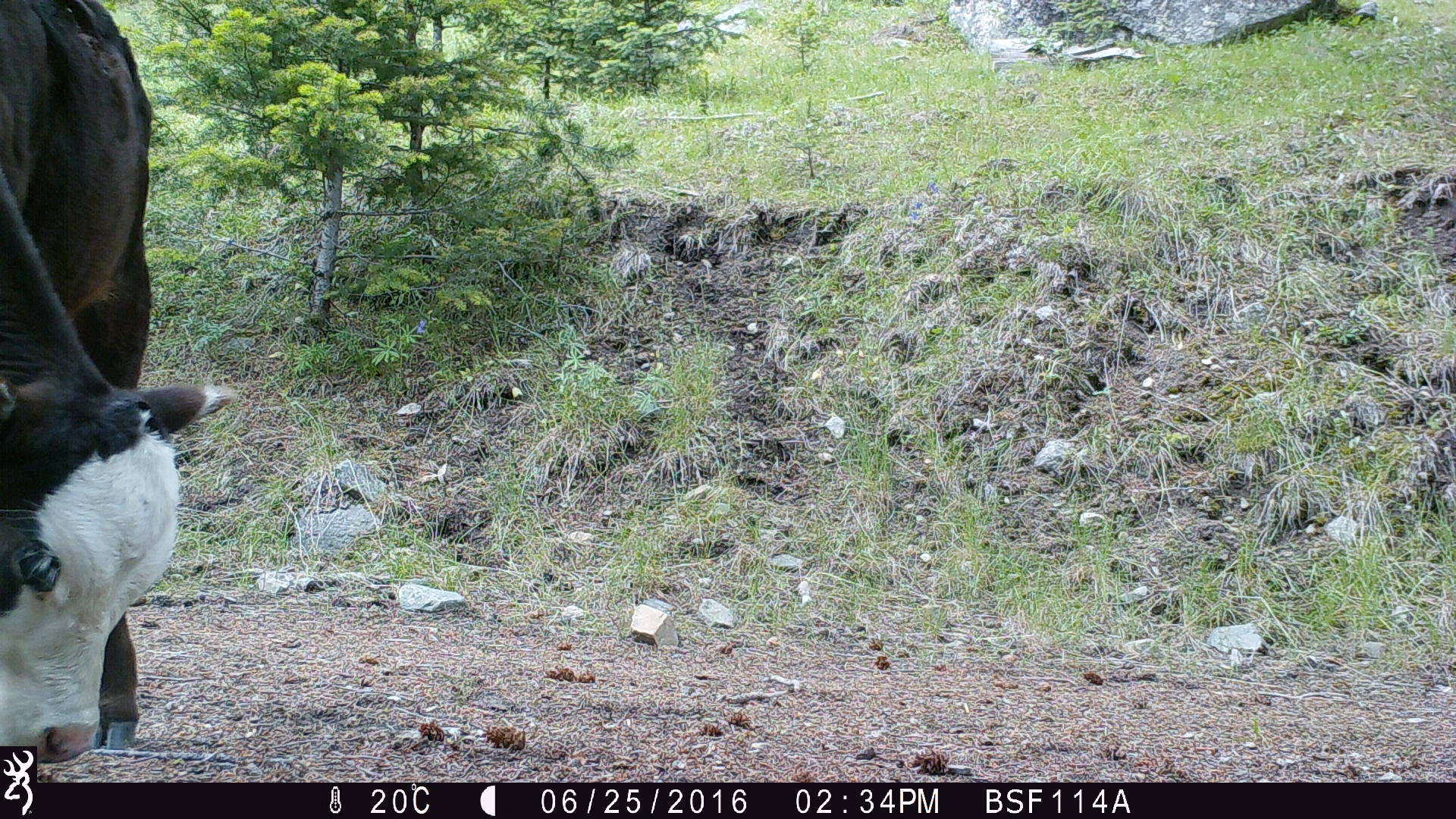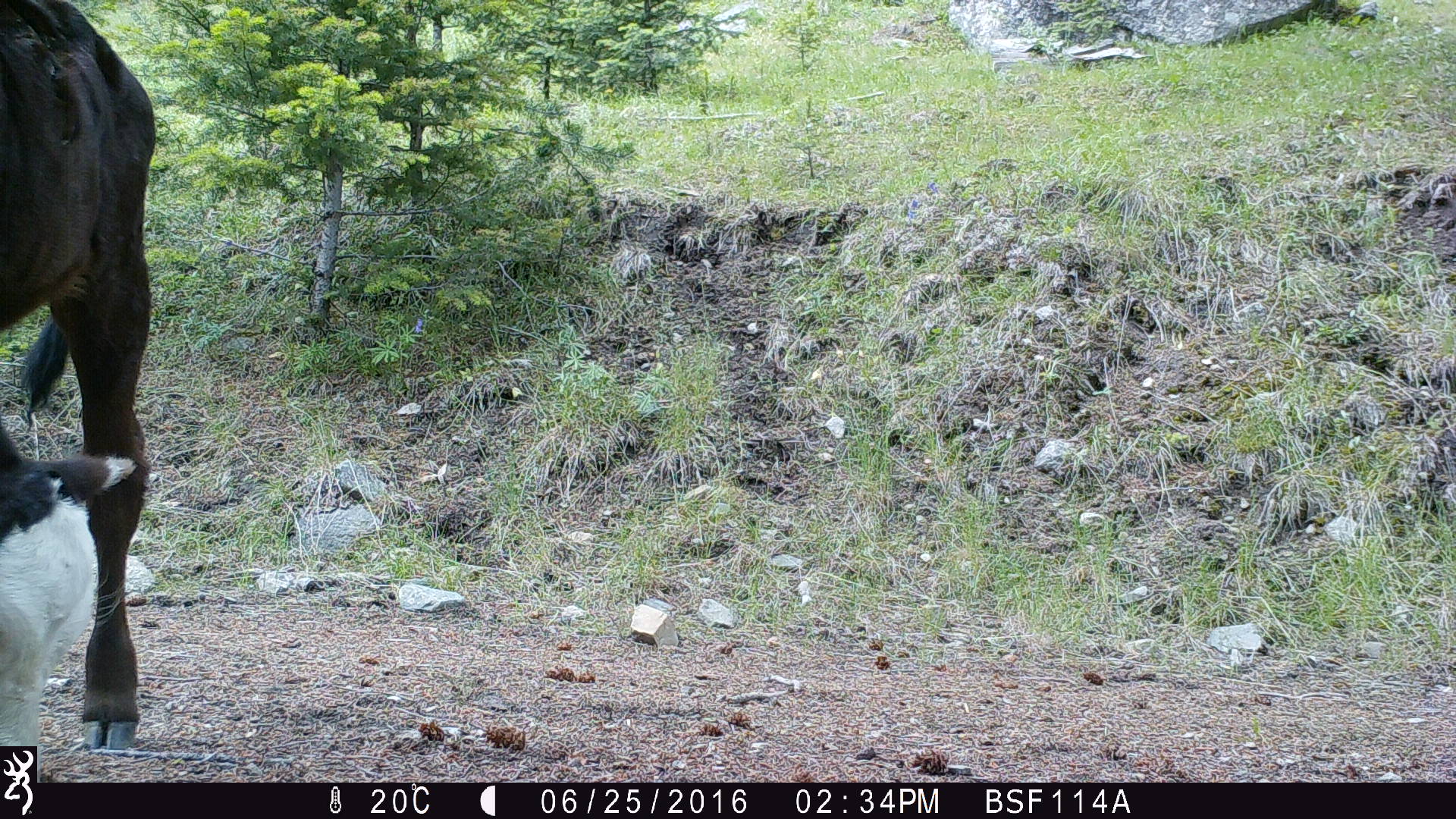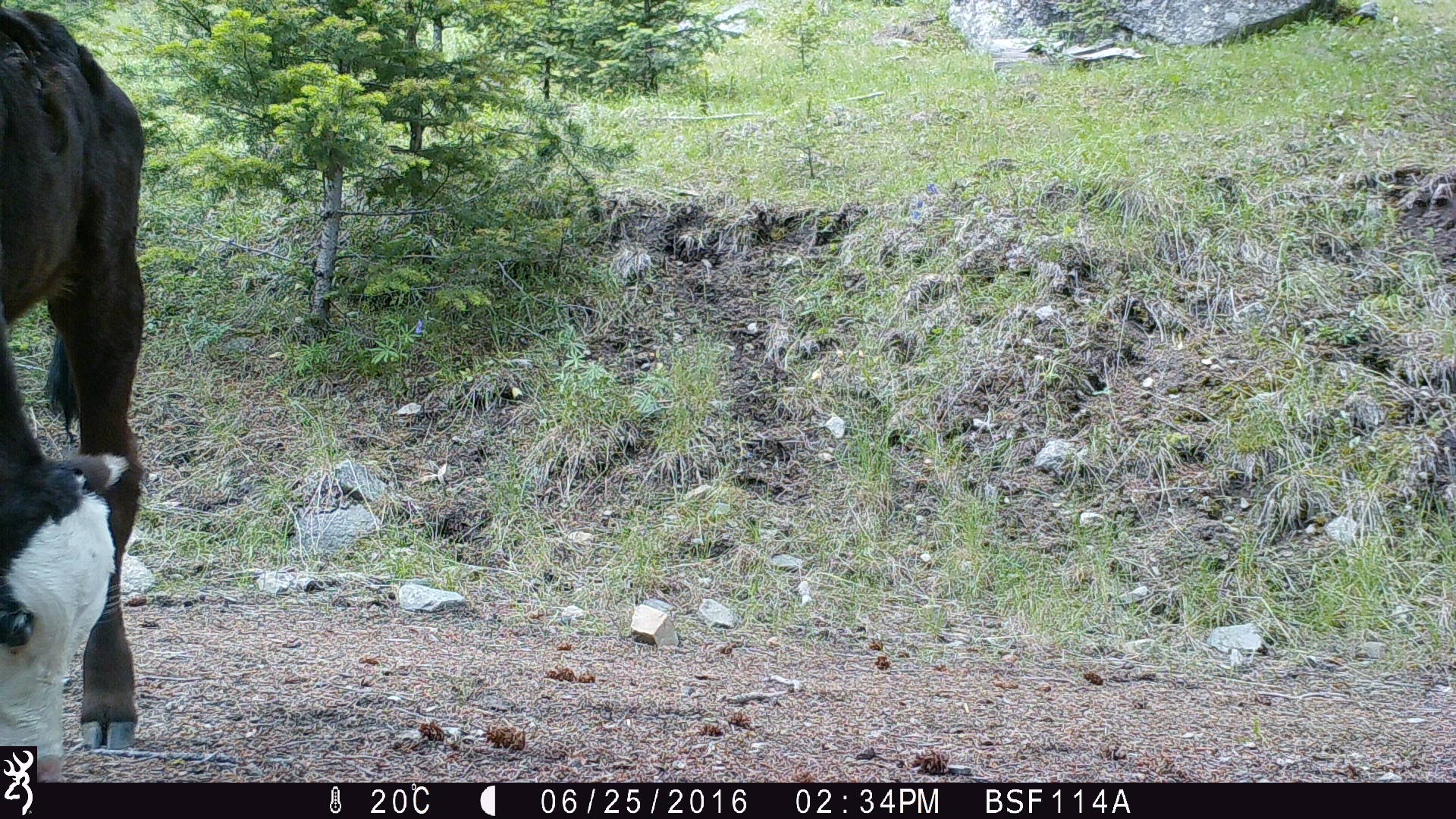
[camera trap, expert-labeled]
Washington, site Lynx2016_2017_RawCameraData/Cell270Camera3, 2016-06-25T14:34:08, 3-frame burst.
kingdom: Animalia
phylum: Chordata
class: Mammalia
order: Artiodactyla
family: Bovidae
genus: Bos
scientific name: Bos taurus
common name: domestic cattle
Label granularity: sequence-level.